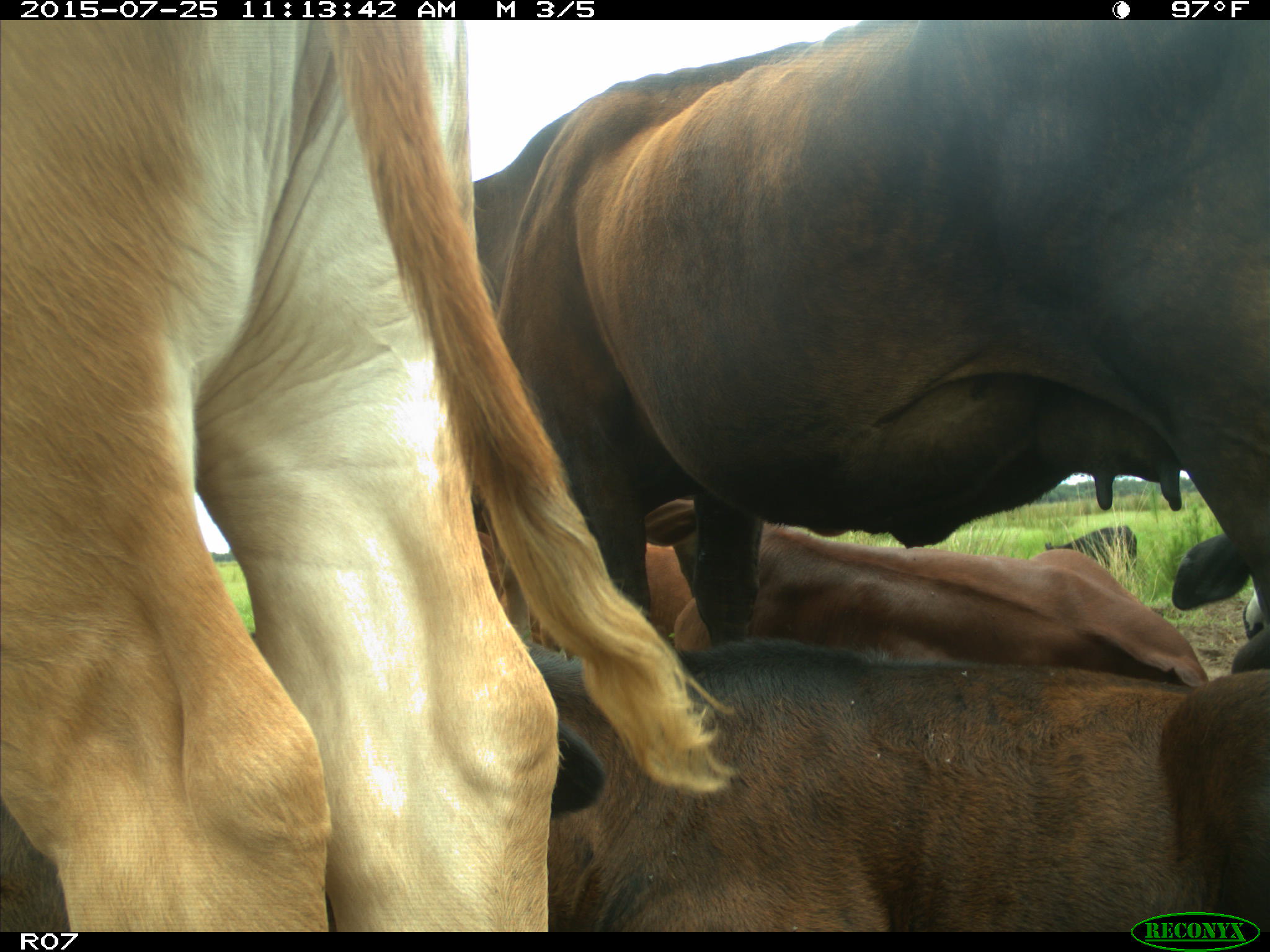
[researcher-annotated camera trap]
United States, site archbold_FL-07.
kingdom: Animalia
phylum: Chordata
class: Mammalia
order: Artiodactyla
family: Bovidae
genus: Bos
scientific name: Bos taurus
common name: domestic cow